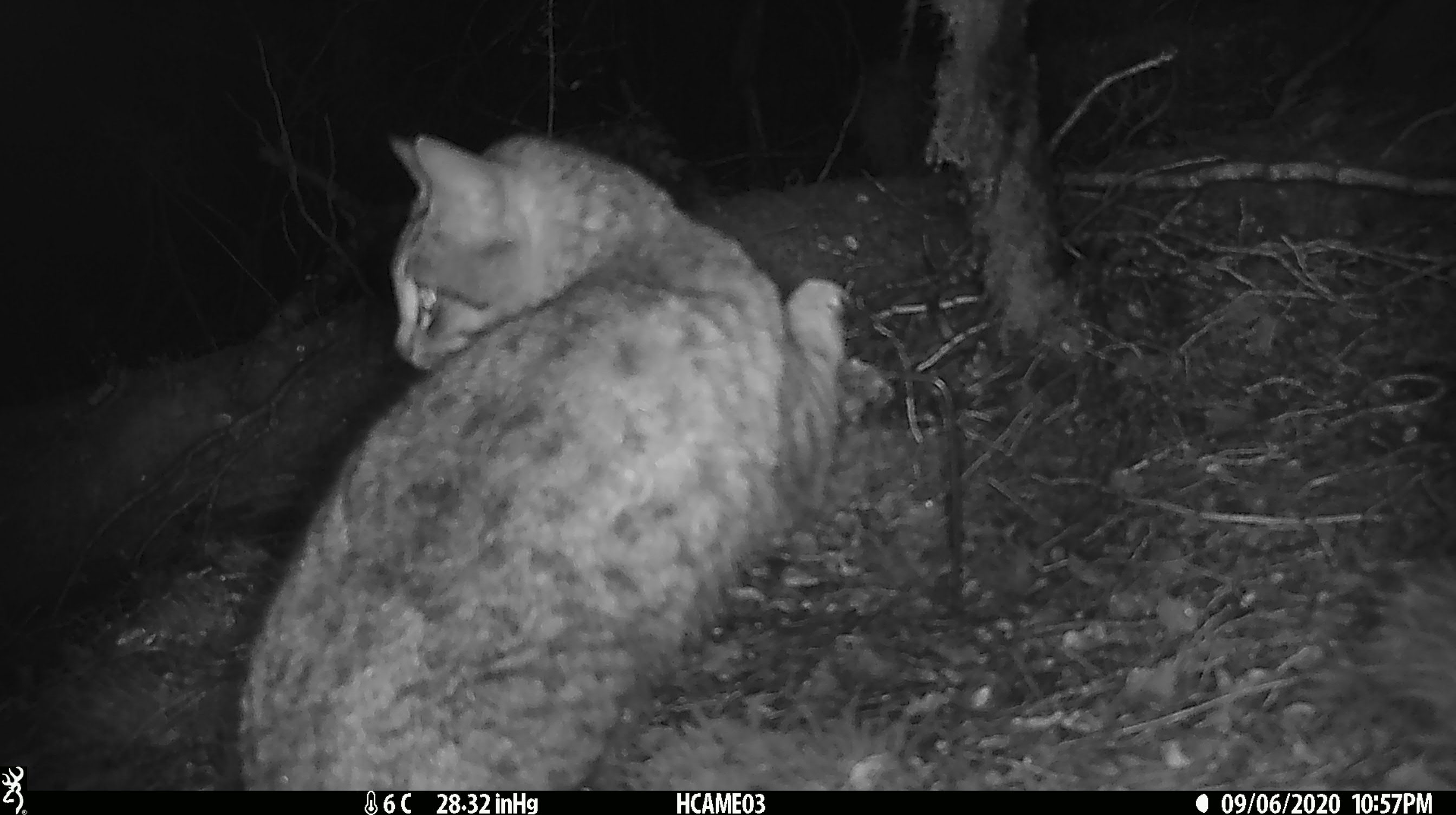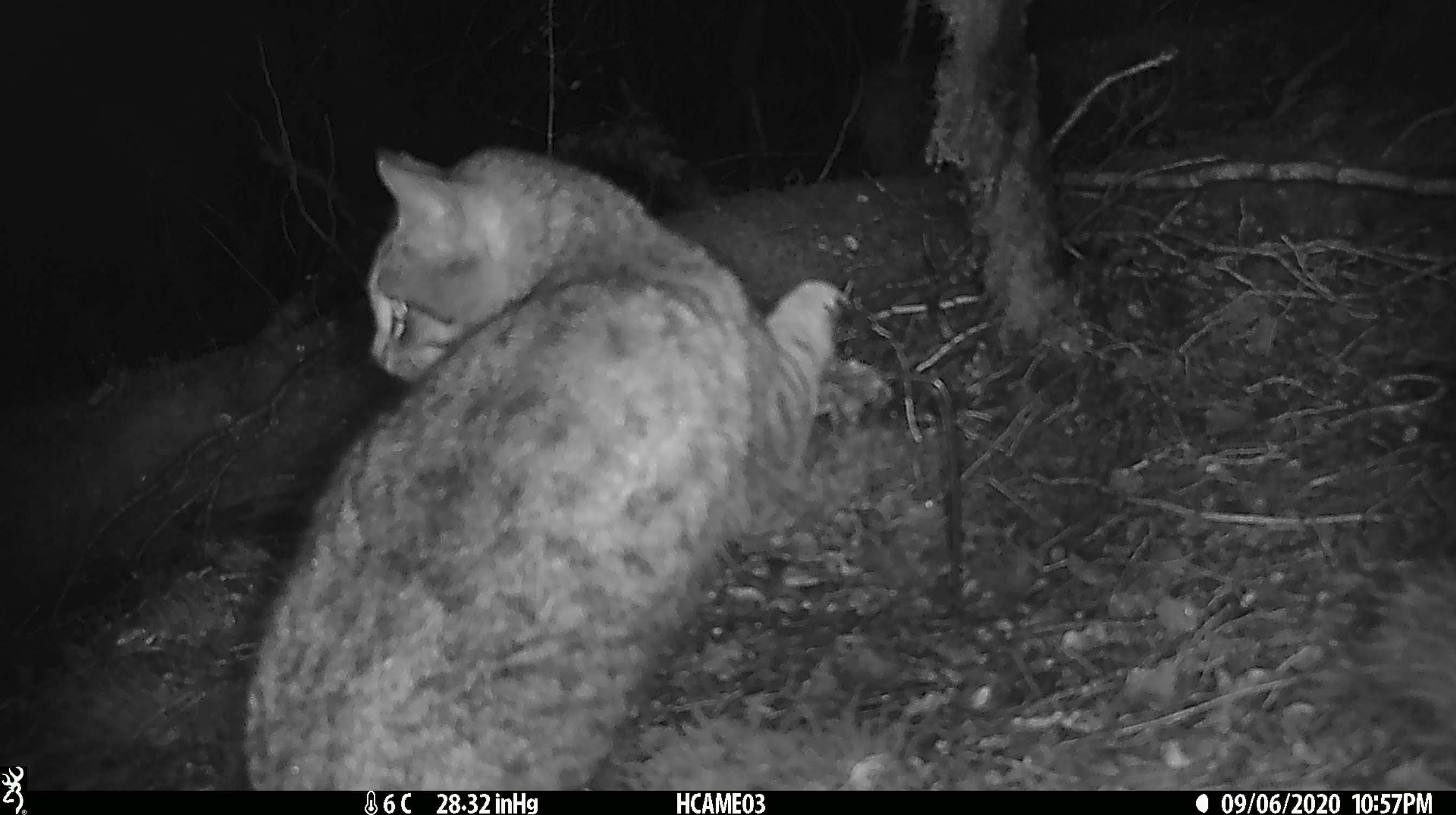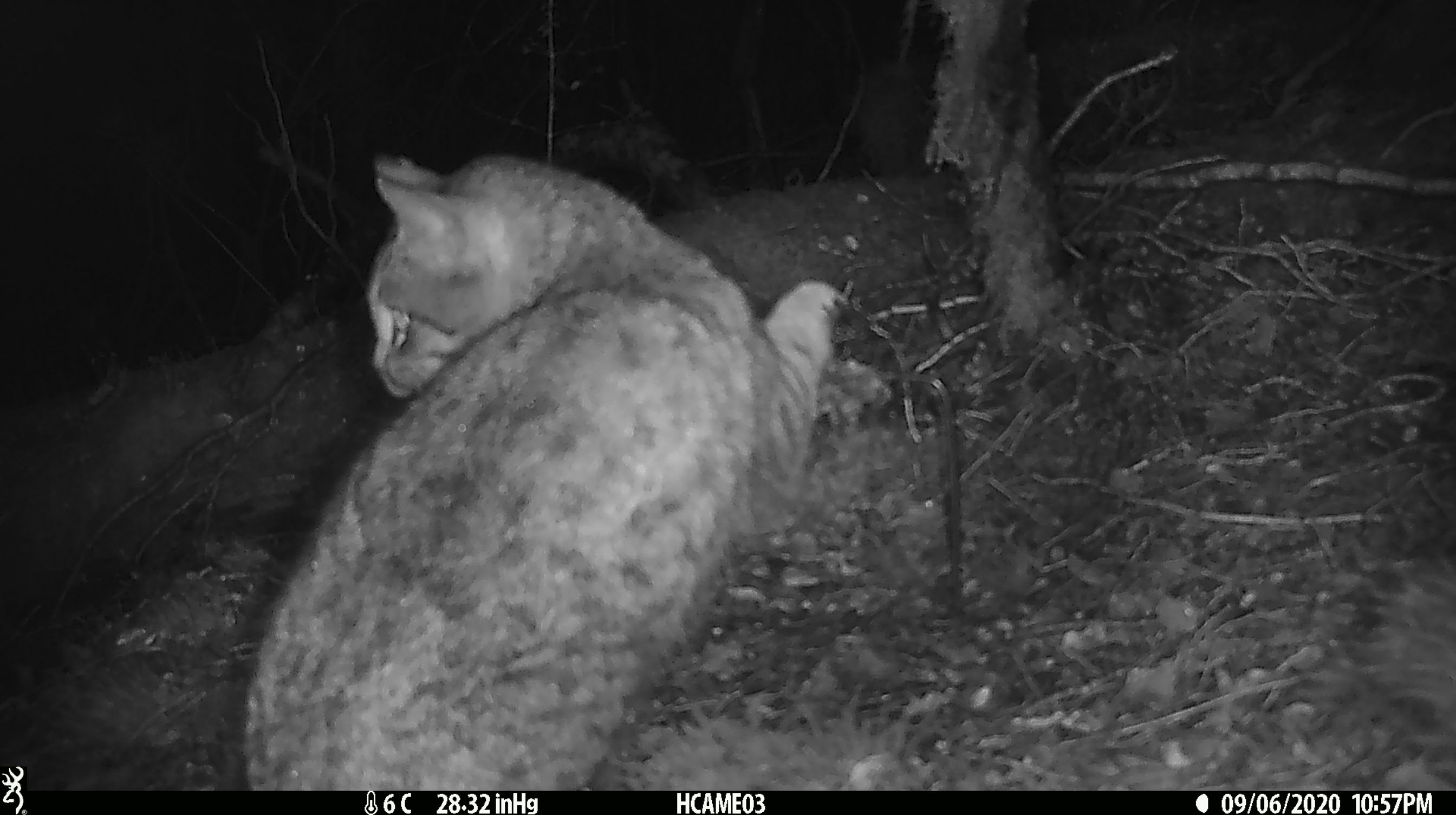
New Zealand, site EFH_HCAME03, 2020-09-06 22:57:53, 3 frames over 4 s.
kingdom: Animalia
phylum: Chordata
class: Mammalia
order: Carnivora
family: Felidae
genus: Felis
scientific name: Felis catus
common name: domestic cat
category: cat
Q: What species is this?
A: Cat (domestic cat) (Felis catus).